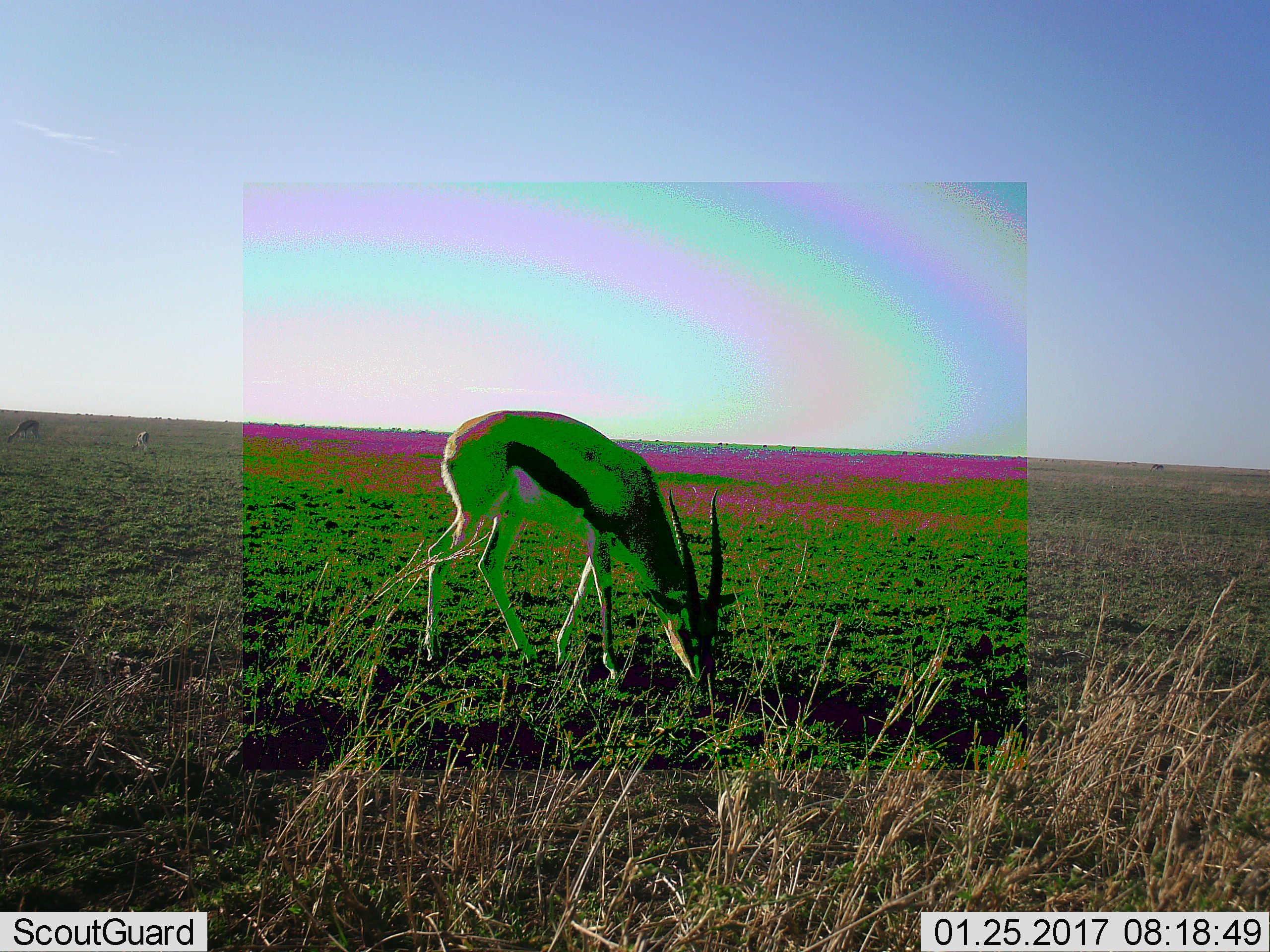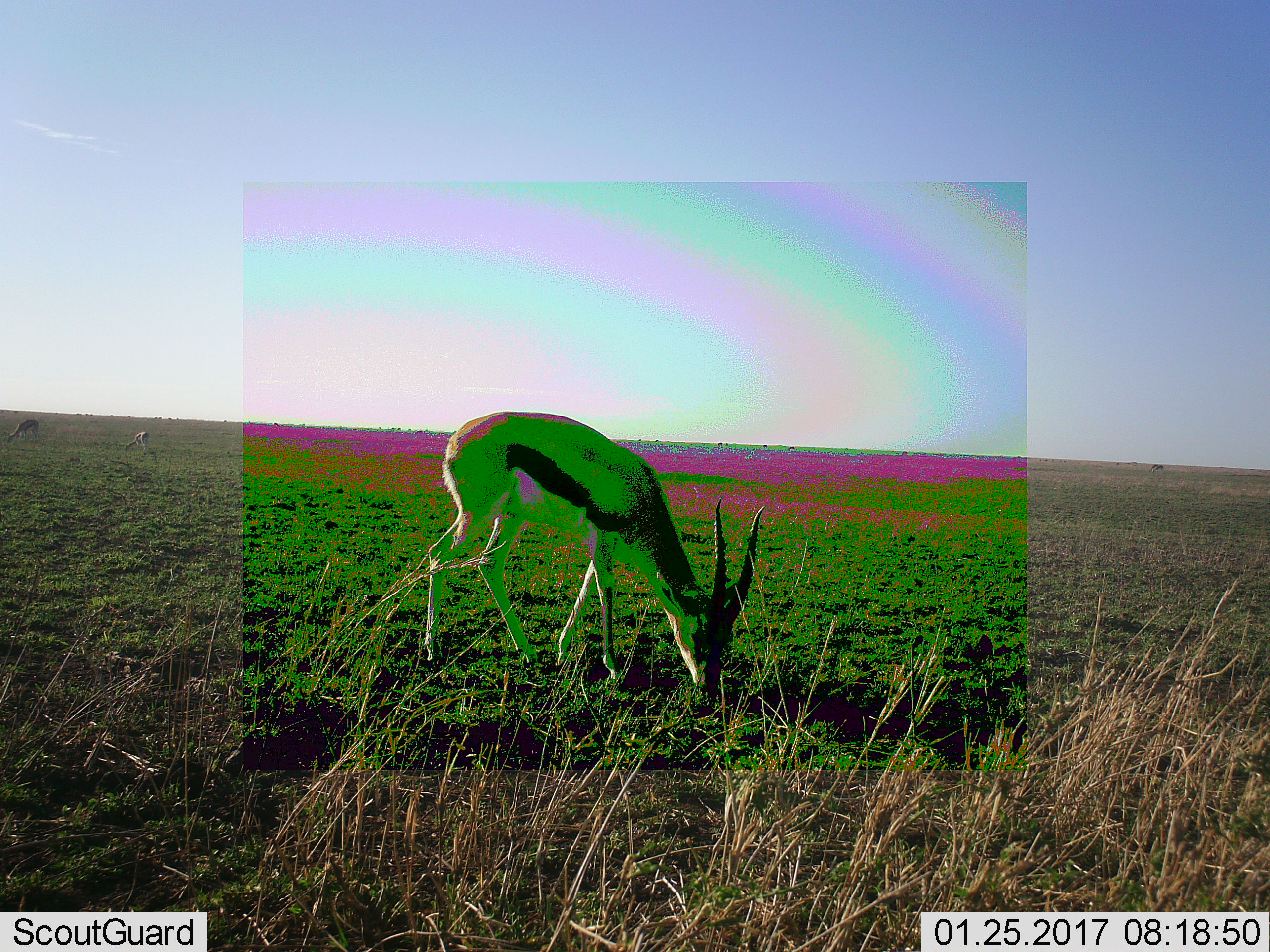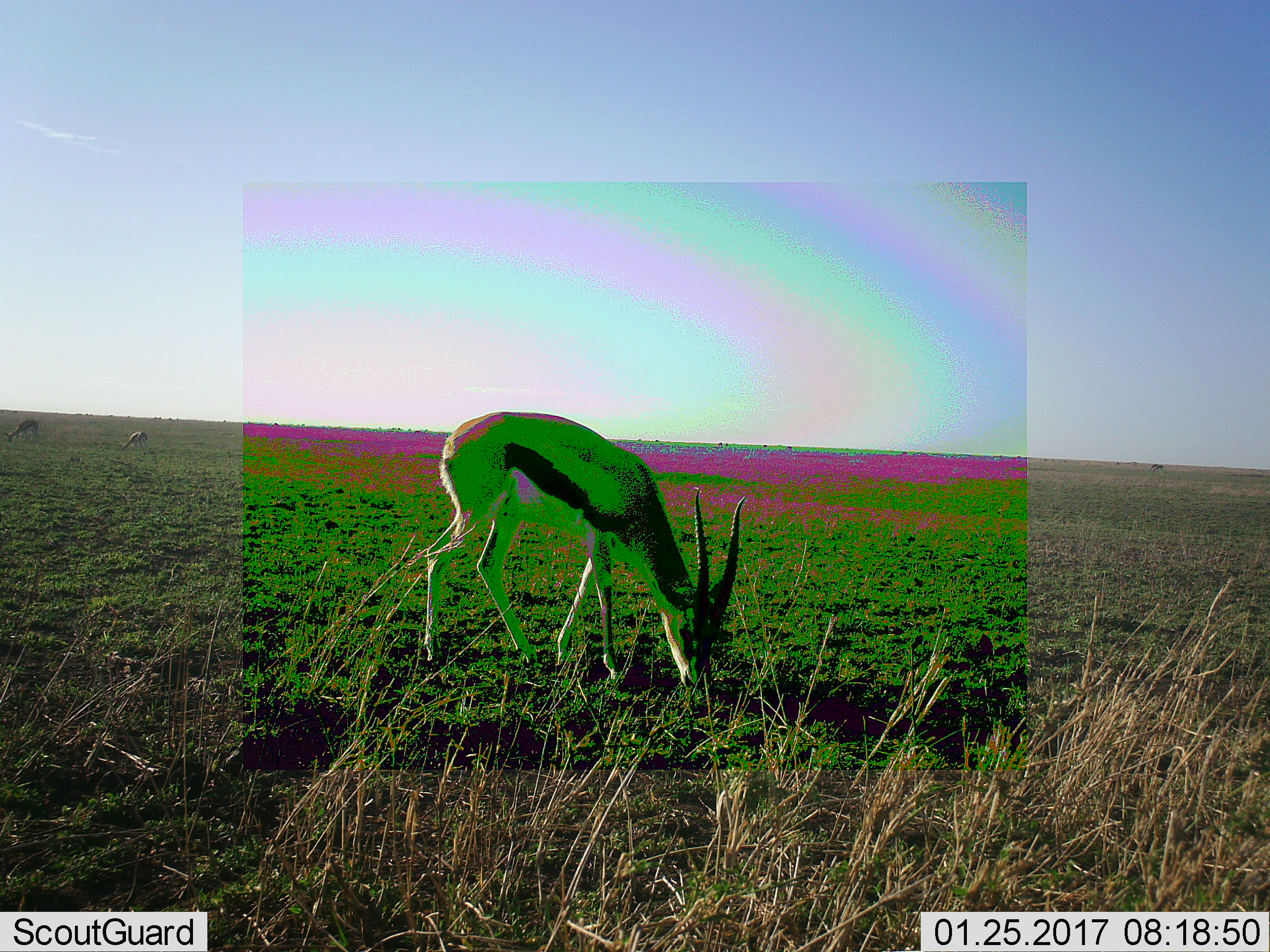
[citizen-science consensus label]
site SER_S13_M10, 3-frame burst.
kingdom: Animalia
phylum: Chordata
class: Mammalia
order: Artiodactyla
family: Bovidae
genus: Eudorcas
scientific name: Eudorcas thomsonii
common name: thomson's gazelle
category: gazellethomsons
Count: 3.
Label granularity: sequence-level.